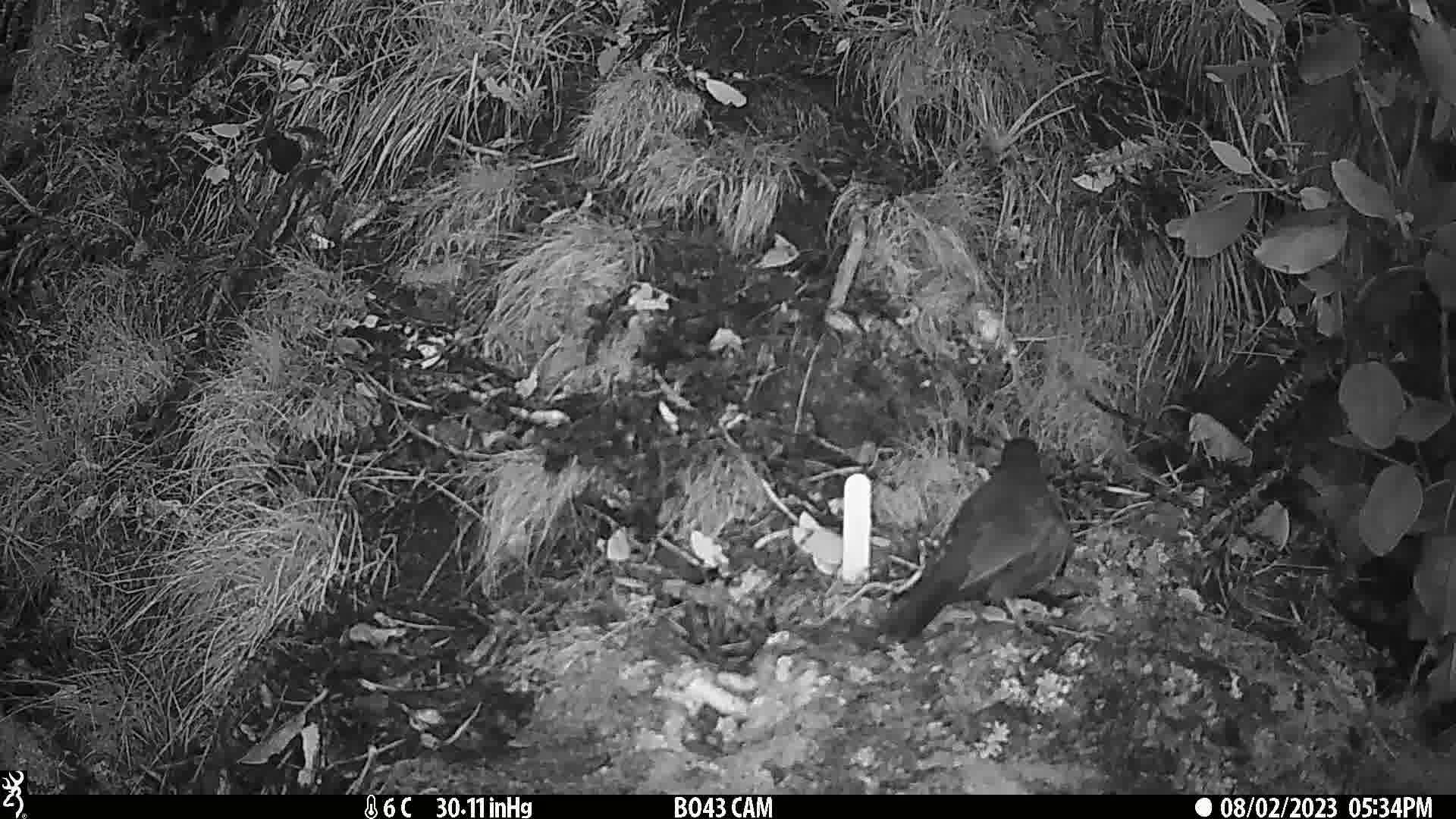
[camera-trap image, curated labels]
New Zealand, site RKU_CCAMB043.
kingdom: Animalia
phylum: Chordata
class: Aves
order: Passeriformes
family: Turdidae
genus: Turdus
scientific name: Turdus merula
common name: eurasian blackbird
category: blackbird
Blackbird (eurasian blackbird) (Turdus merula).